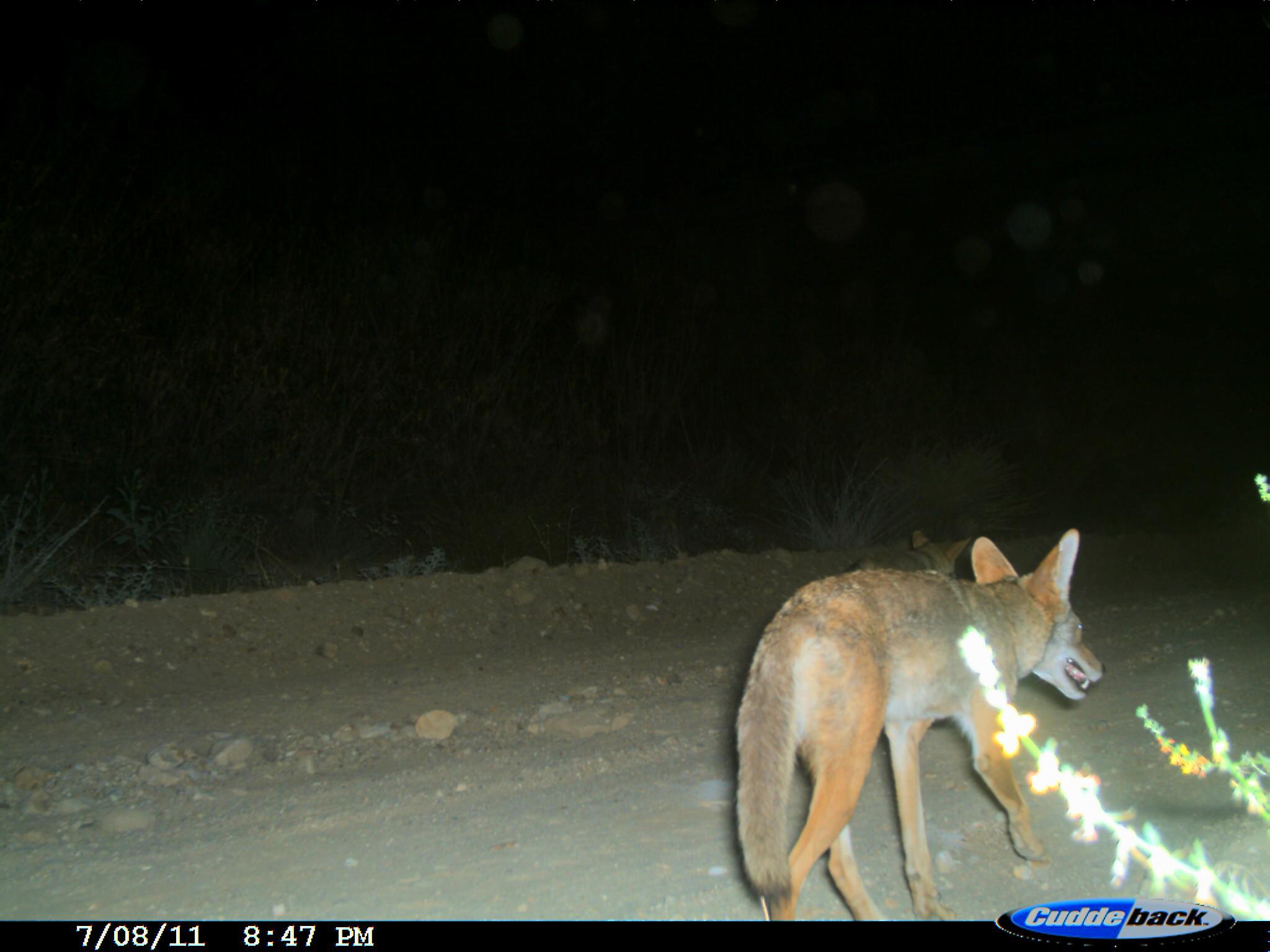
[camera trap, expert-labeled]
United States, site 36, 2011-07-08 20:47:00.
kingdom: Animalia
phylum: Chordata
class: Mammalia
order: Carnivora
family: Canidae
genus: Canis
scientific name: Canis latrans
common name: coyote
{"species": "coyote (Canis latrans)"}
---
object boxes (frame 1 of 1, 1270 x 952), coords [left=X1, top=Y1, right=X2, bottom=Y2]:
coyote: [left=731, top=526, right=1106, bottom=922]; [left=842, top=526, right=974, bottom=572]